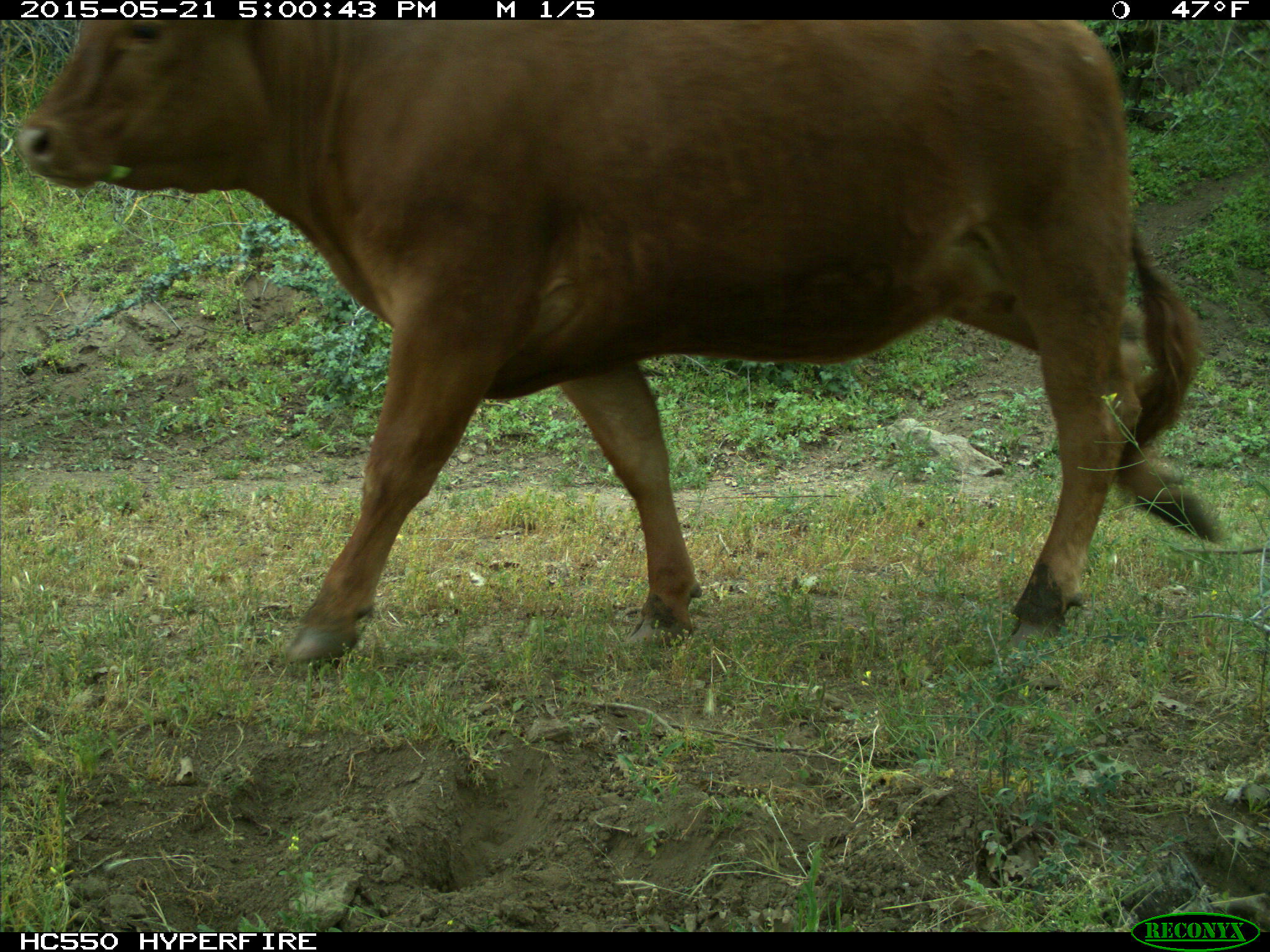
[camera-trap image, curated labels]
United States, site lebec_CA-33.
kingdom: Animalia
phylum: Chordata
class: Mammalia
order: Artiodactyla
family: Bovidae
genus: Bos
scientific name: Bos taurus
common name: domestic cow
Bos taurus (domestic cow).